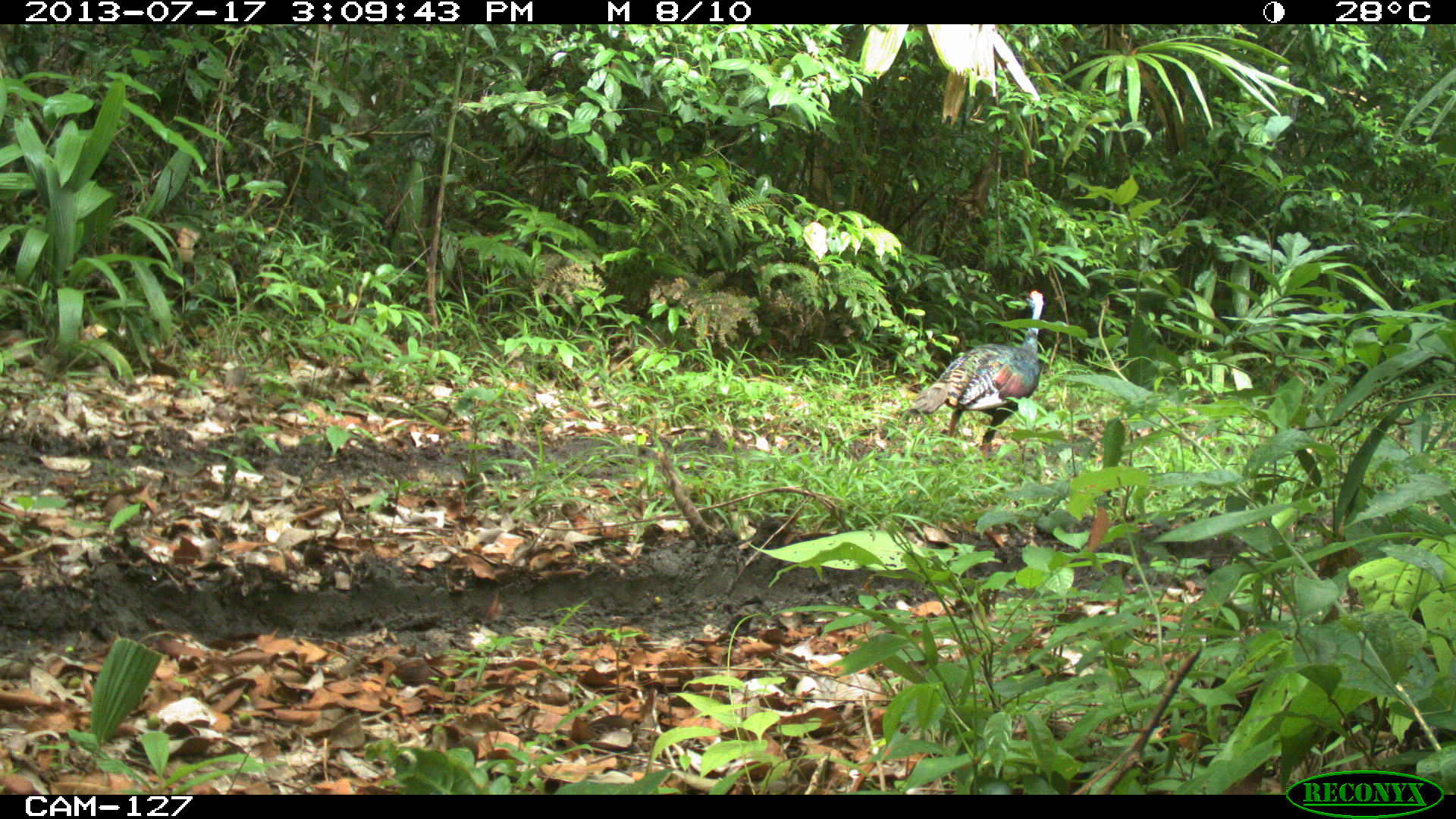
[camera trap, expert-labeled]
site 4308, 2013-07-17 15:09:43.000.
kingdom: Animalia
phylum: Chordata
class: Aves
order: Galliformes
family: Phasianidae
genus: Meleagris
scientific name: Meleagris ocellata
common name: ocellated turkey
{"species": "Meleagris ocellata (ocellated turkey)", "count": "1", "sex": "female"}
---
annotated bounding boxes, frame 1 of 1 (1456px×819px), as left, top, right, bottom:
meleagris ocellata: 907, 290, 1045, 479